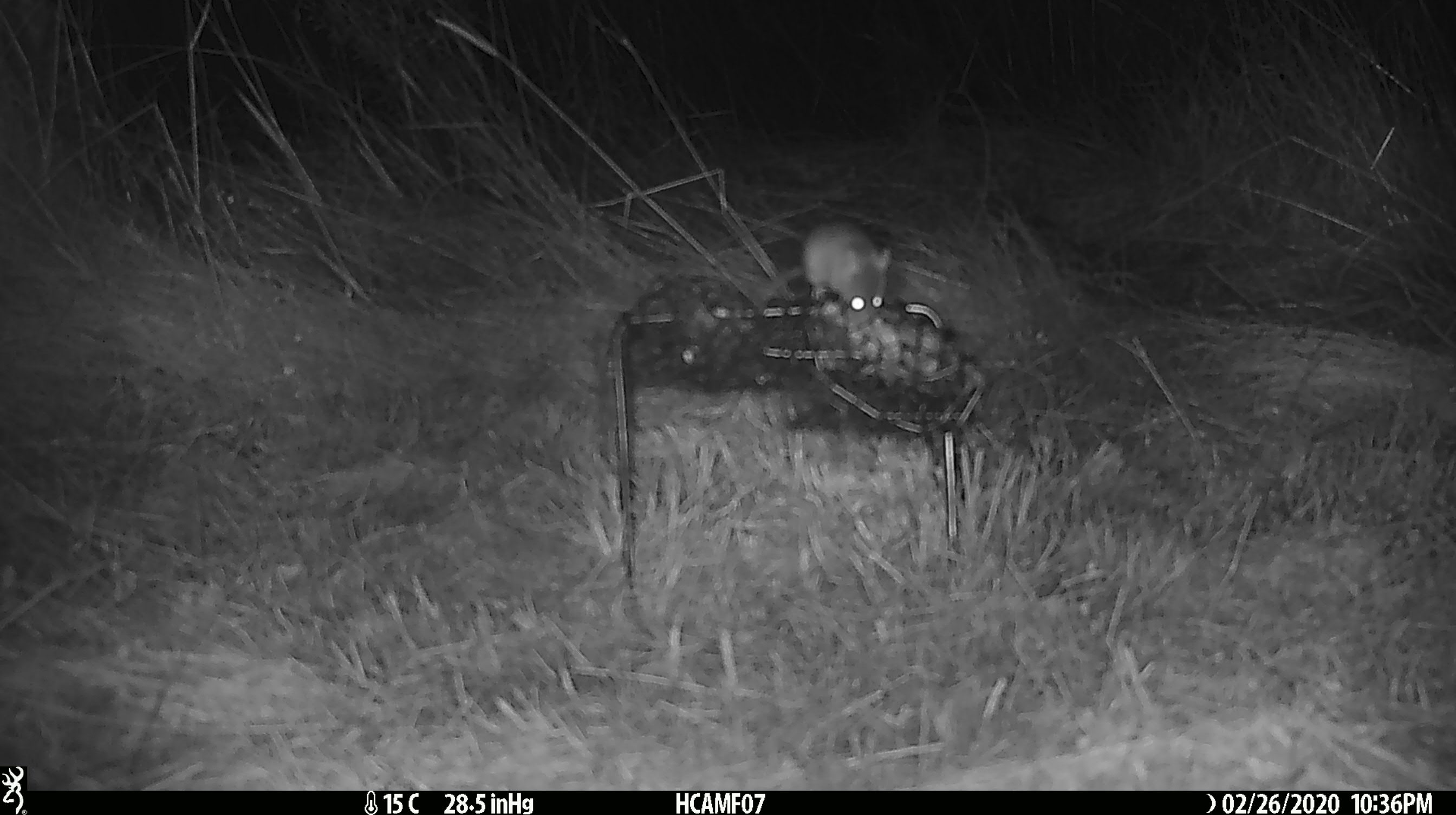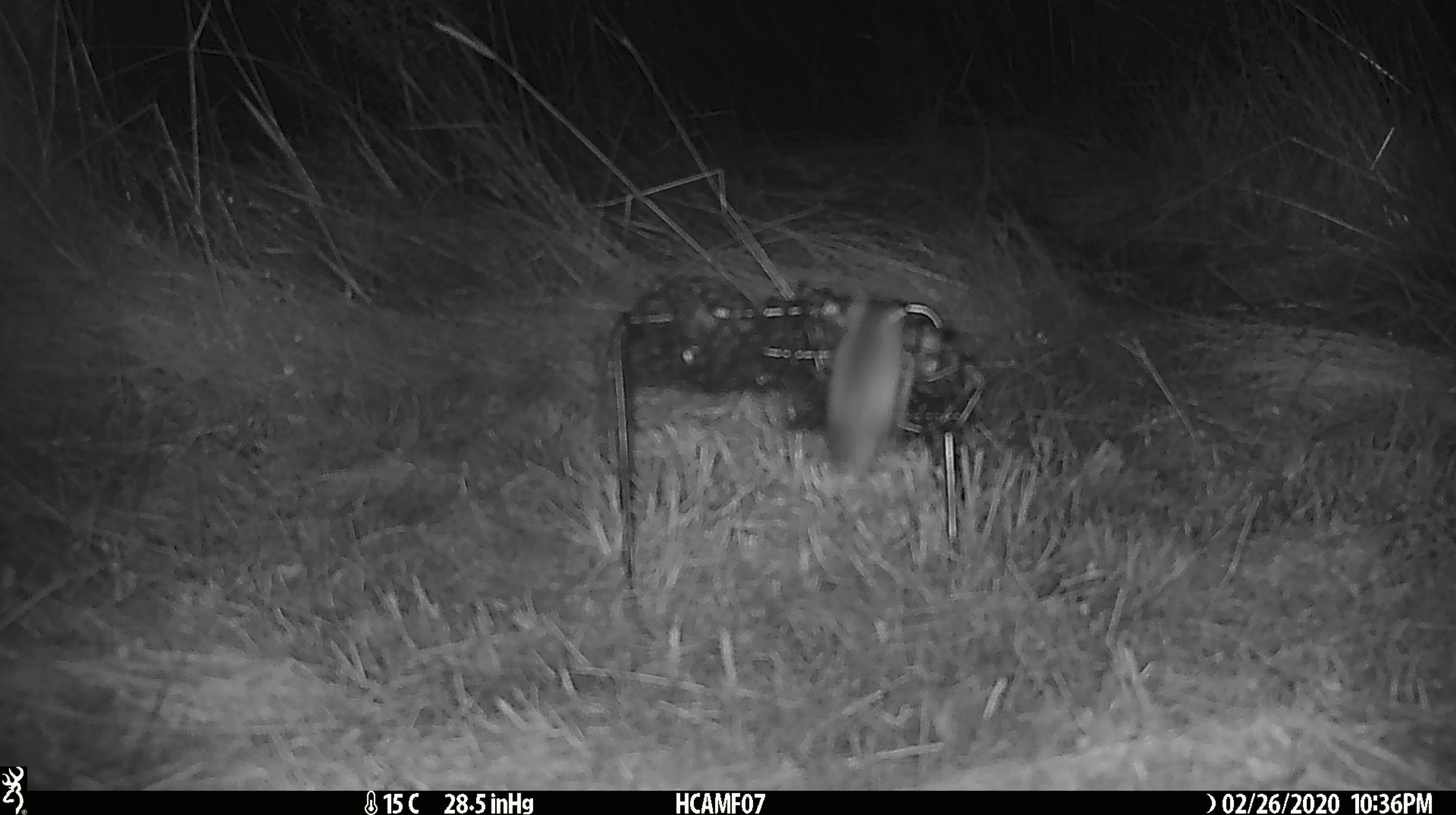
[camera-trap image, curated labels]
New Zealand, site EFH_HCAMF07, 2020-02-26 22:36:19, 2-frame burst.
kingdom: Animalia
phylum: Chordata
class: Mammalia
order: Rodentia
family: Muridae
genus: Mus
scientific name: Mus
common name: mouse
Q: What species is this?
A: Mouse (Mus).